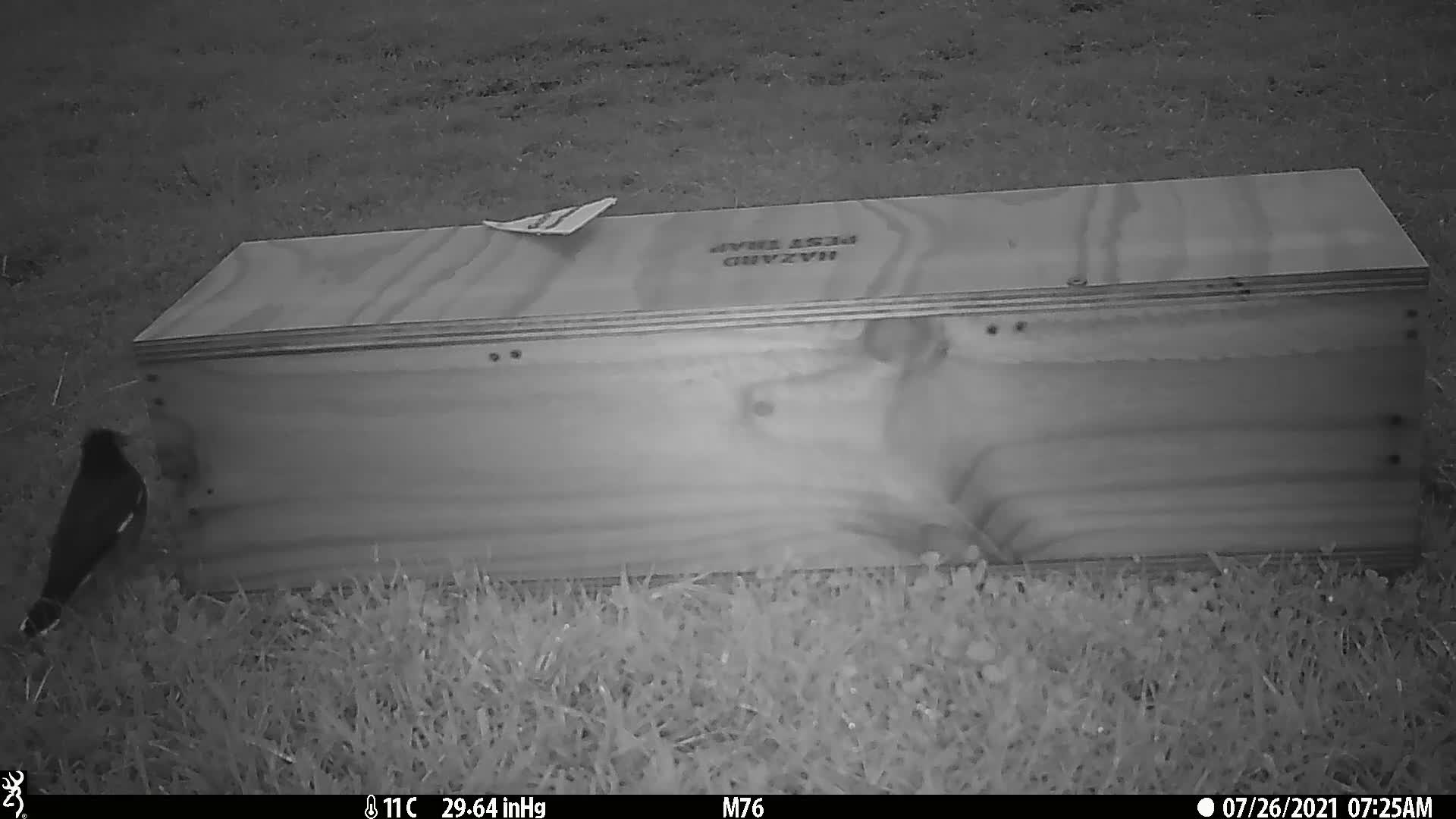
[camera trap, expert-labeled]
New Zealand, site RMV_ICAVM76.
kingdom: Animalia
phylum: Chordata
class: Aves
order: Passeriformes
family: Sturnidae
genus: Acridotheres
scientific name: Acridotheres tristis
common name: common myna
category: myna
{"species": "myna (common myna) (Acridotheres tristis)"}